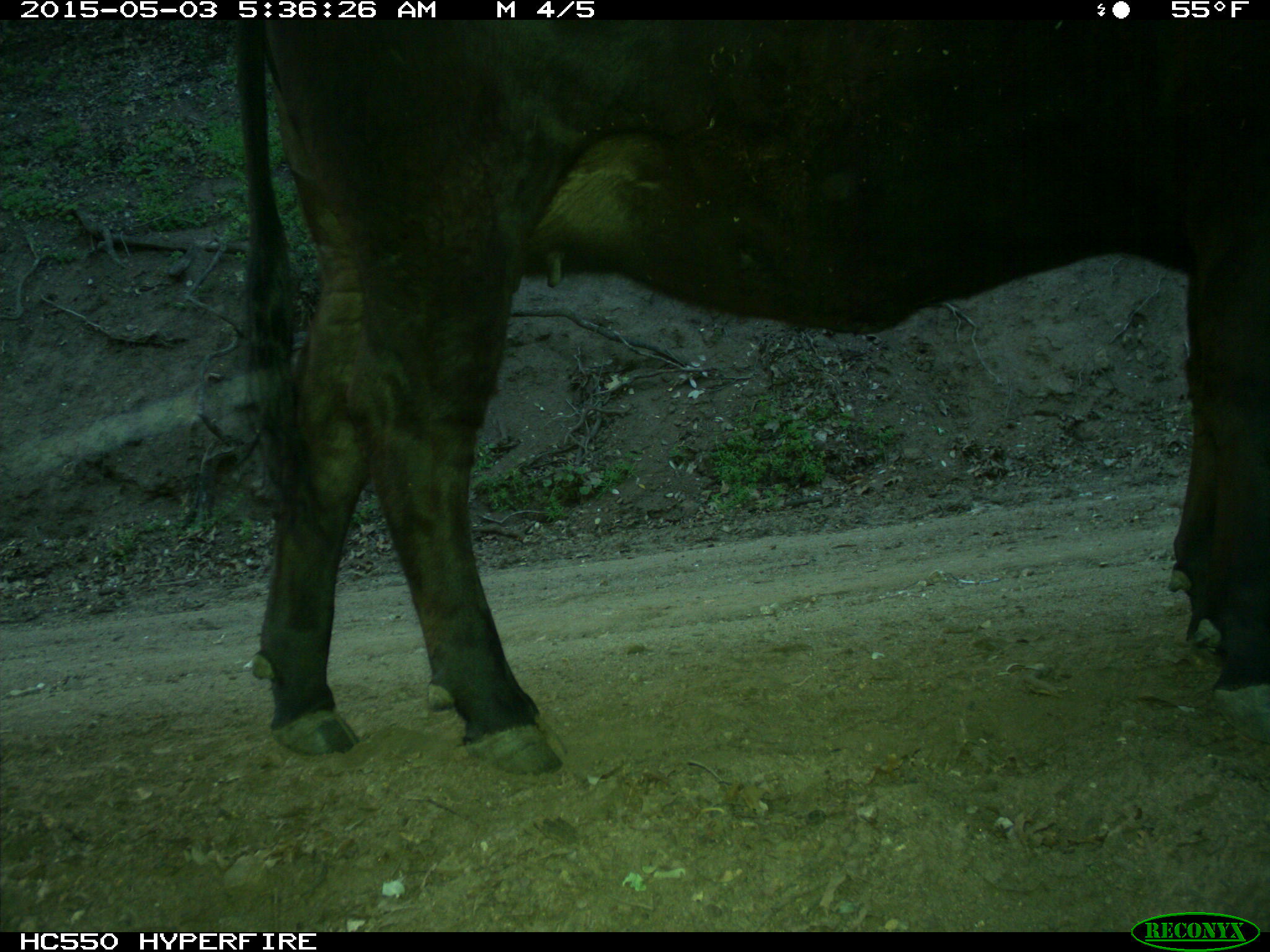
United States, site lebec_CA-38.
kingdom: Animalia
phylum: Chordata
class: Mammalia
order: Artiodactyla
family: Bovidae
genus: Bos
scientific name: Bos taurus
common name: domestic cow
Bos taurus (domestic cow).